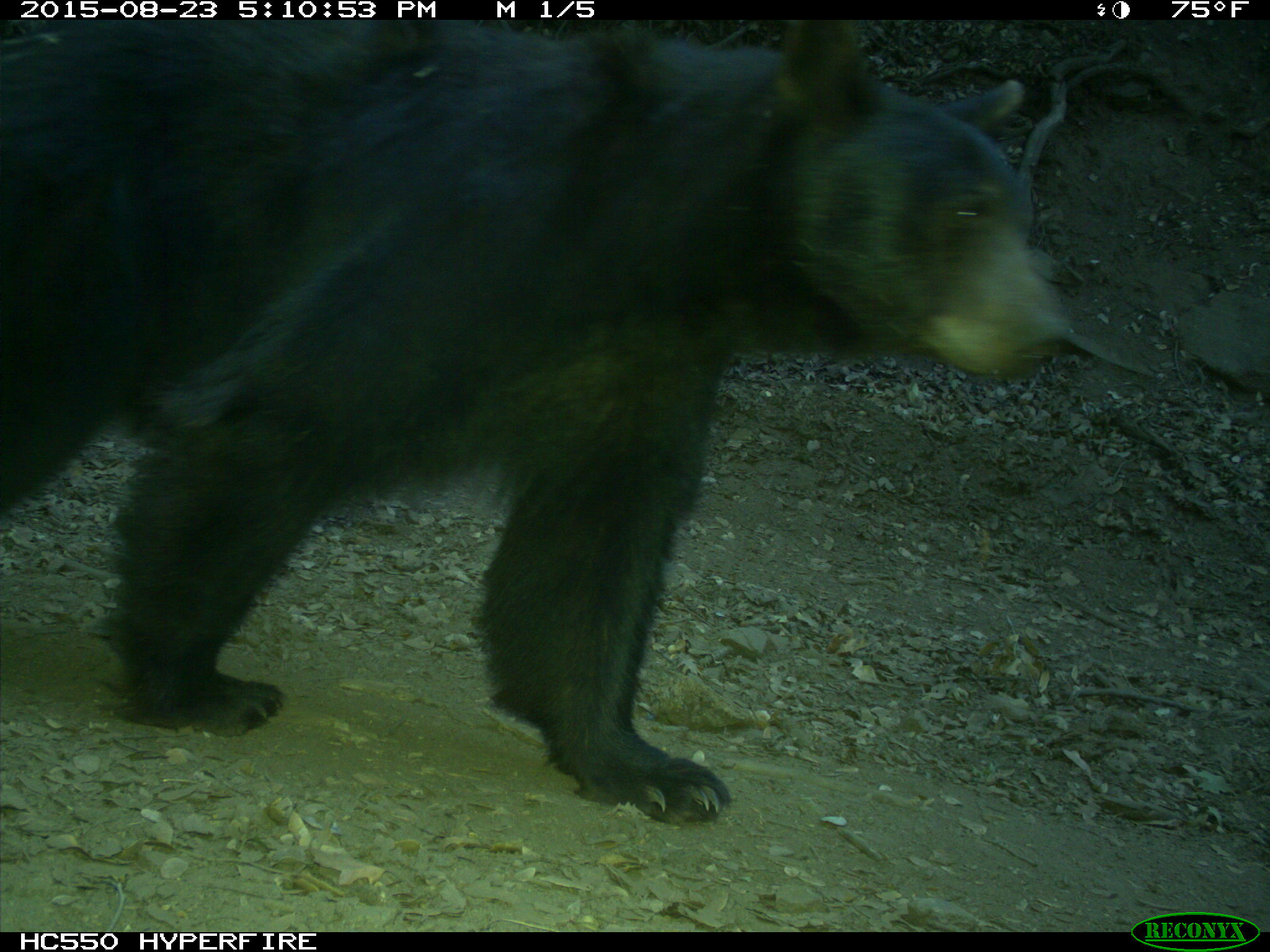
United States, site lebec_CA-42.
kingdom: Animalia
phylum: Chordata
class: Mammalia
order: Carnivora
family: Ursidae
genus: Ursus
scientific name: Ursus americanus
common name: american black bear